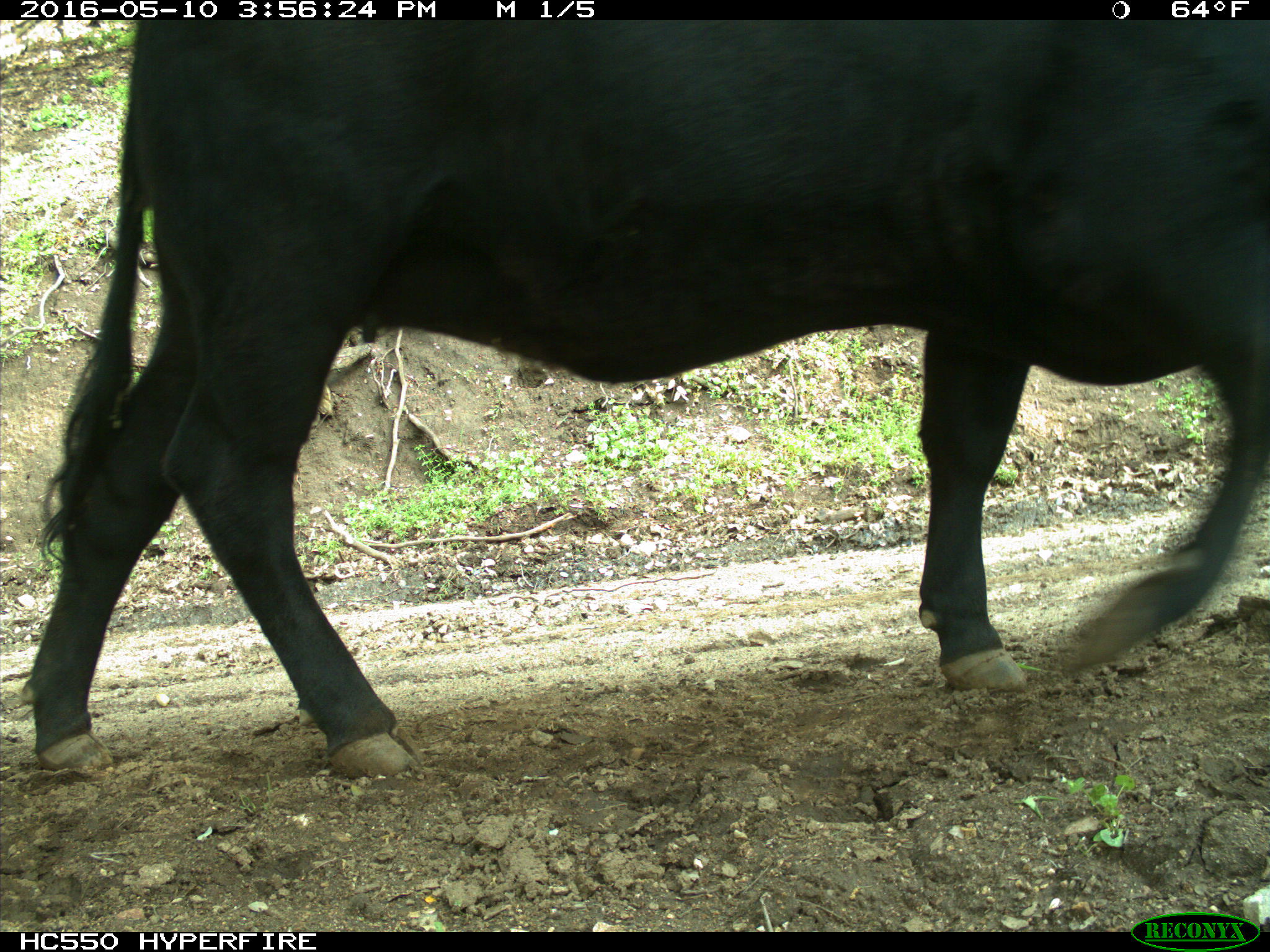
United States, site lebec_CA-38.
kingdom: Animalia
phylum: Chordata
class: Mammalia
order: Artiodactyla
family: Bovidae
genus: Bos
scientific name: Bos taurus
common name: domestic cow